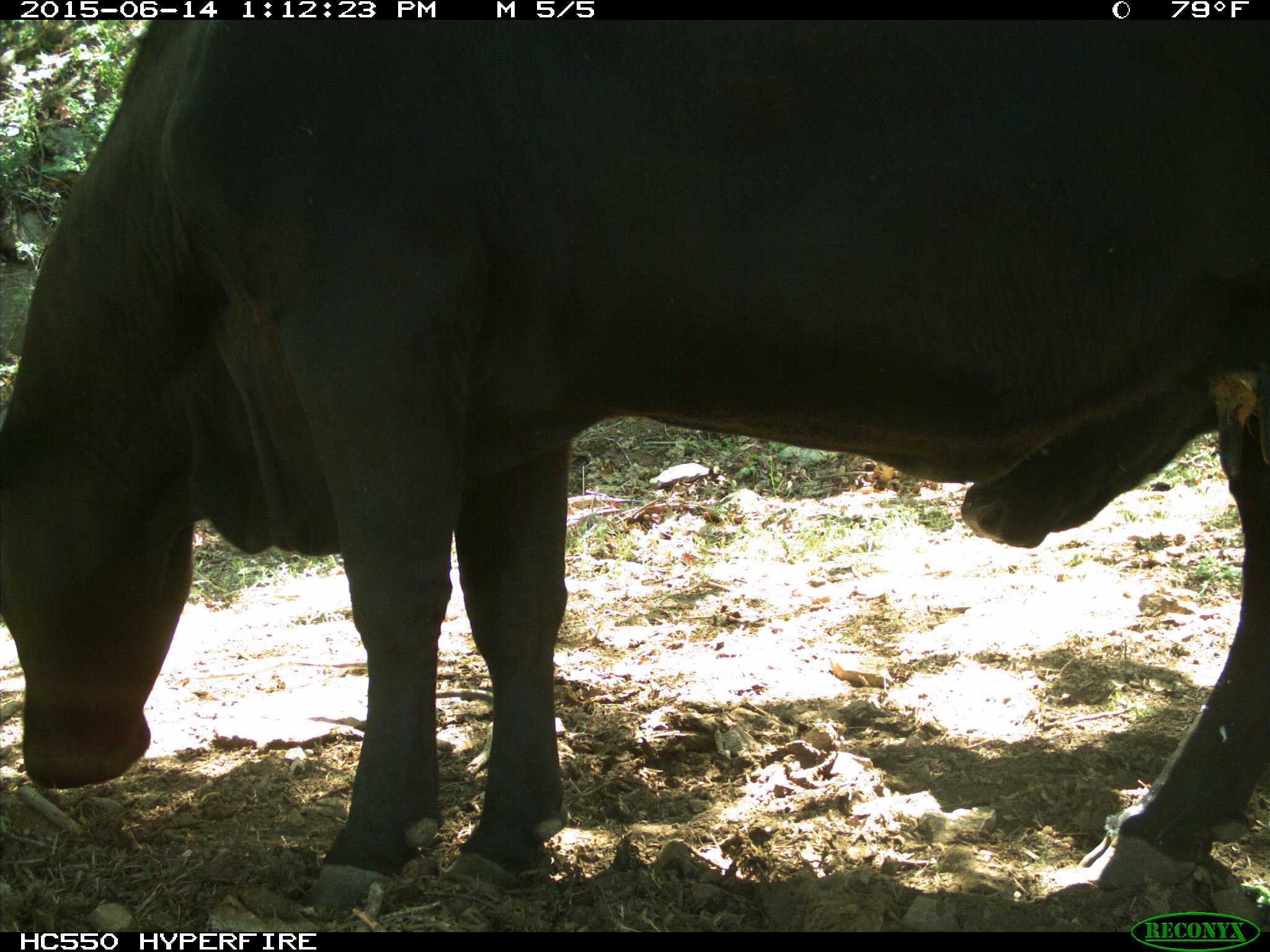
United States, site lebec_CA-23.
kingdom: Animalia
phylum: Chordata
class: Mammalia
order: Artiodactyla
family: Bovidae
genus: Bos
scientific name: Bos taurus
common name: domestic cow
Bos taurus (domestic cow).